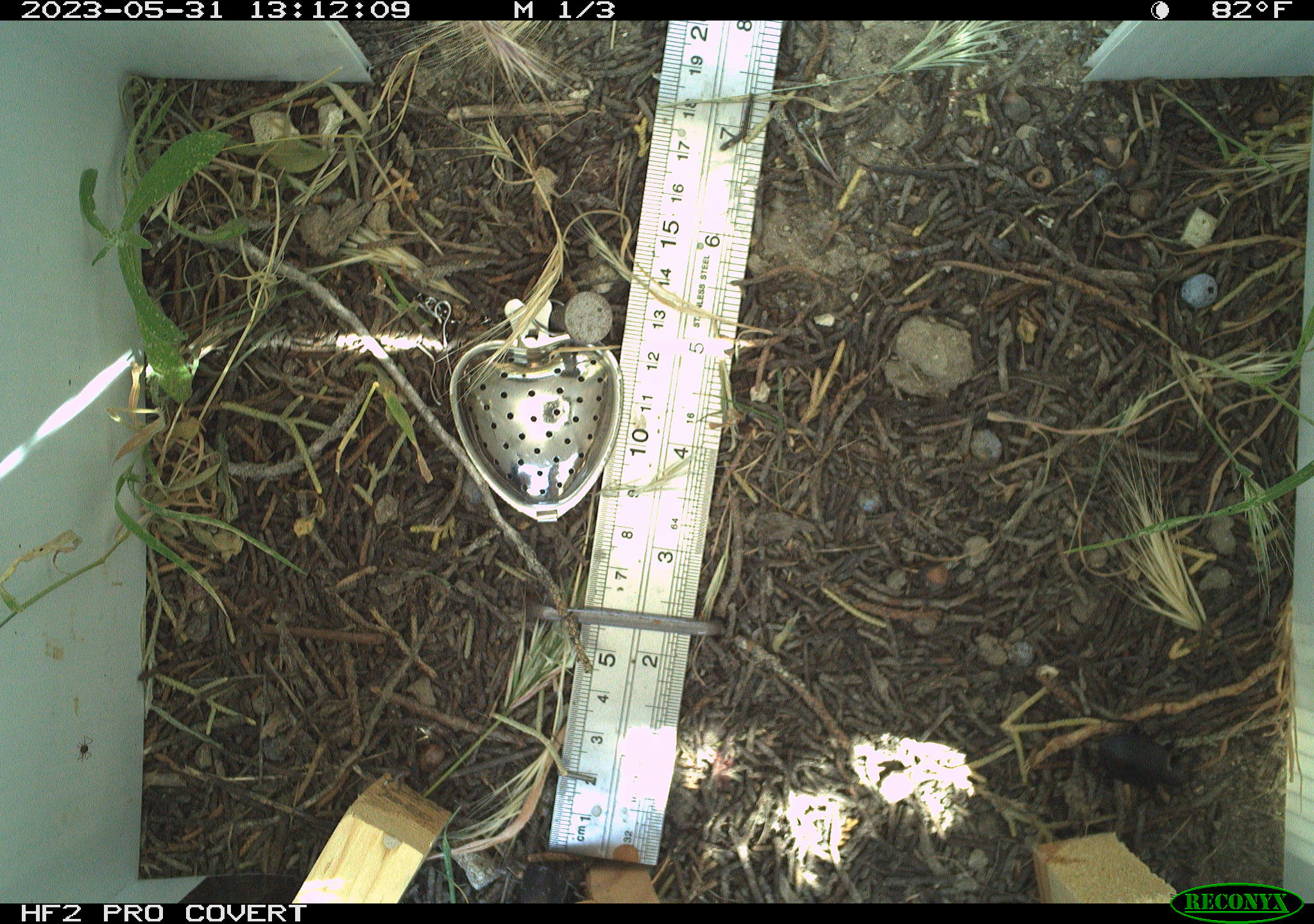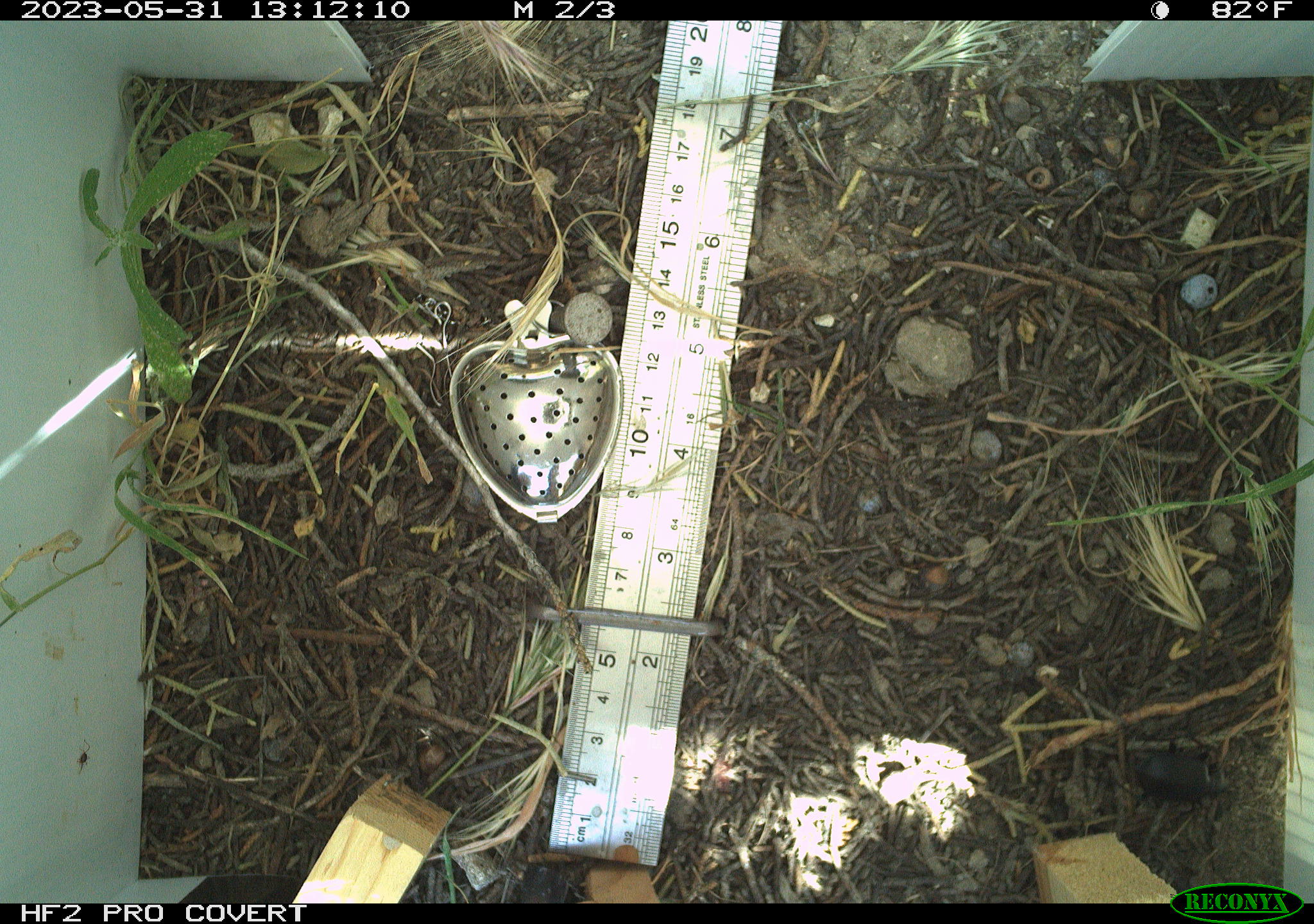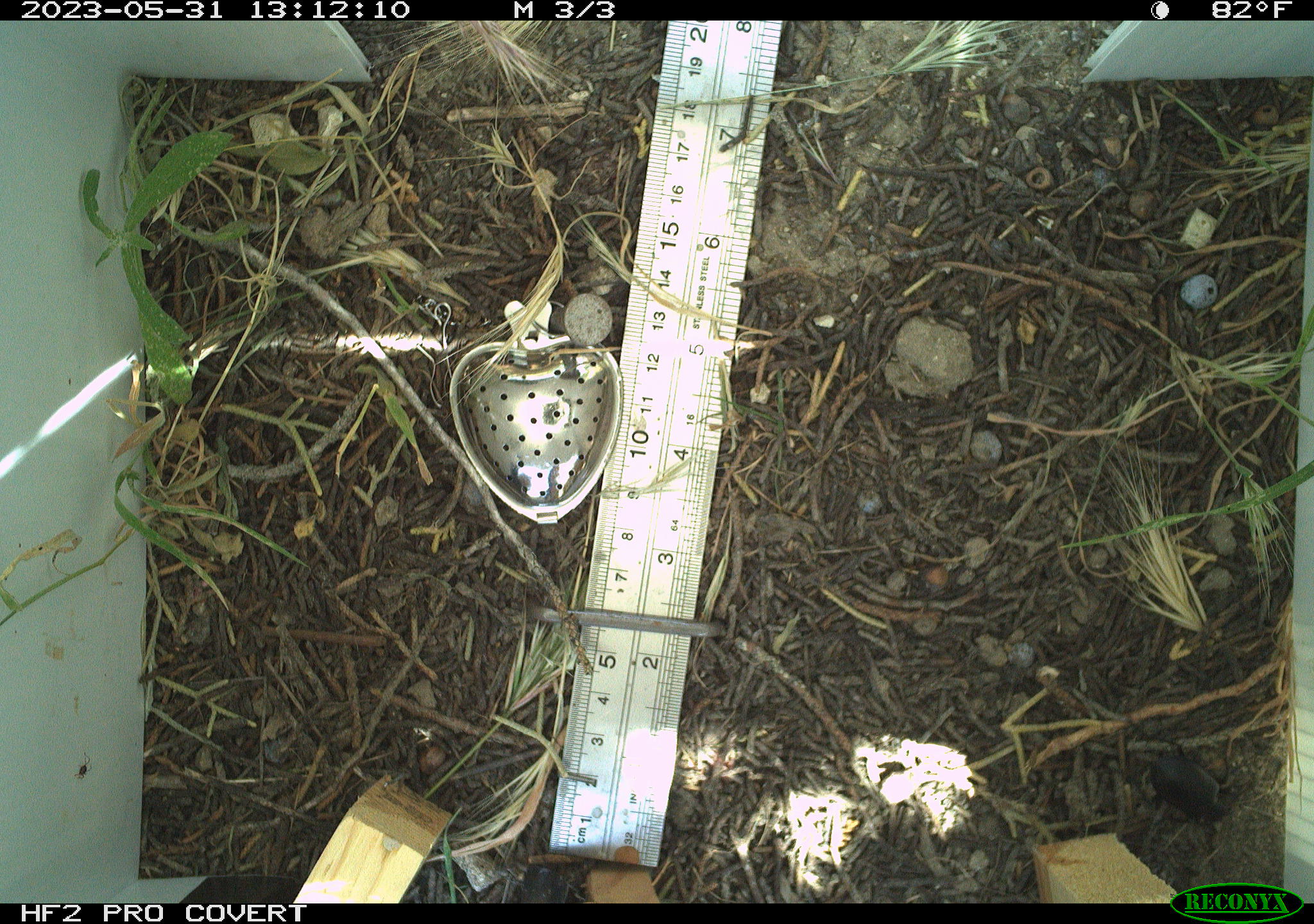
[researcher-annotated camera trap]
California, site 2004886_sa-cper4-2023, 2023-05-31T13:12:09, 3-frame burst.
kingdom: Animalia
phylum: Arthropoda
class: Insecta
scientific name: Insecta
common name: insect